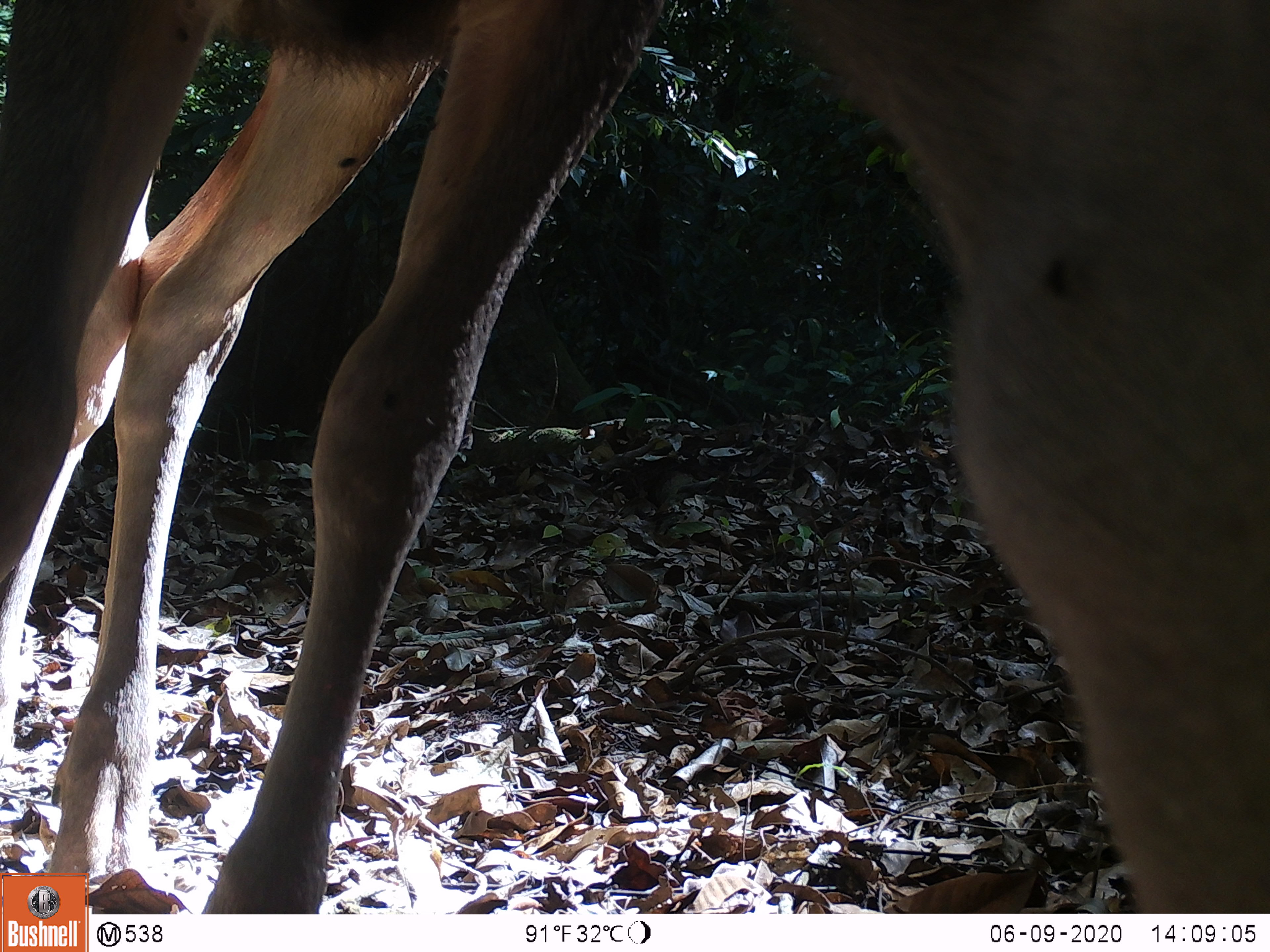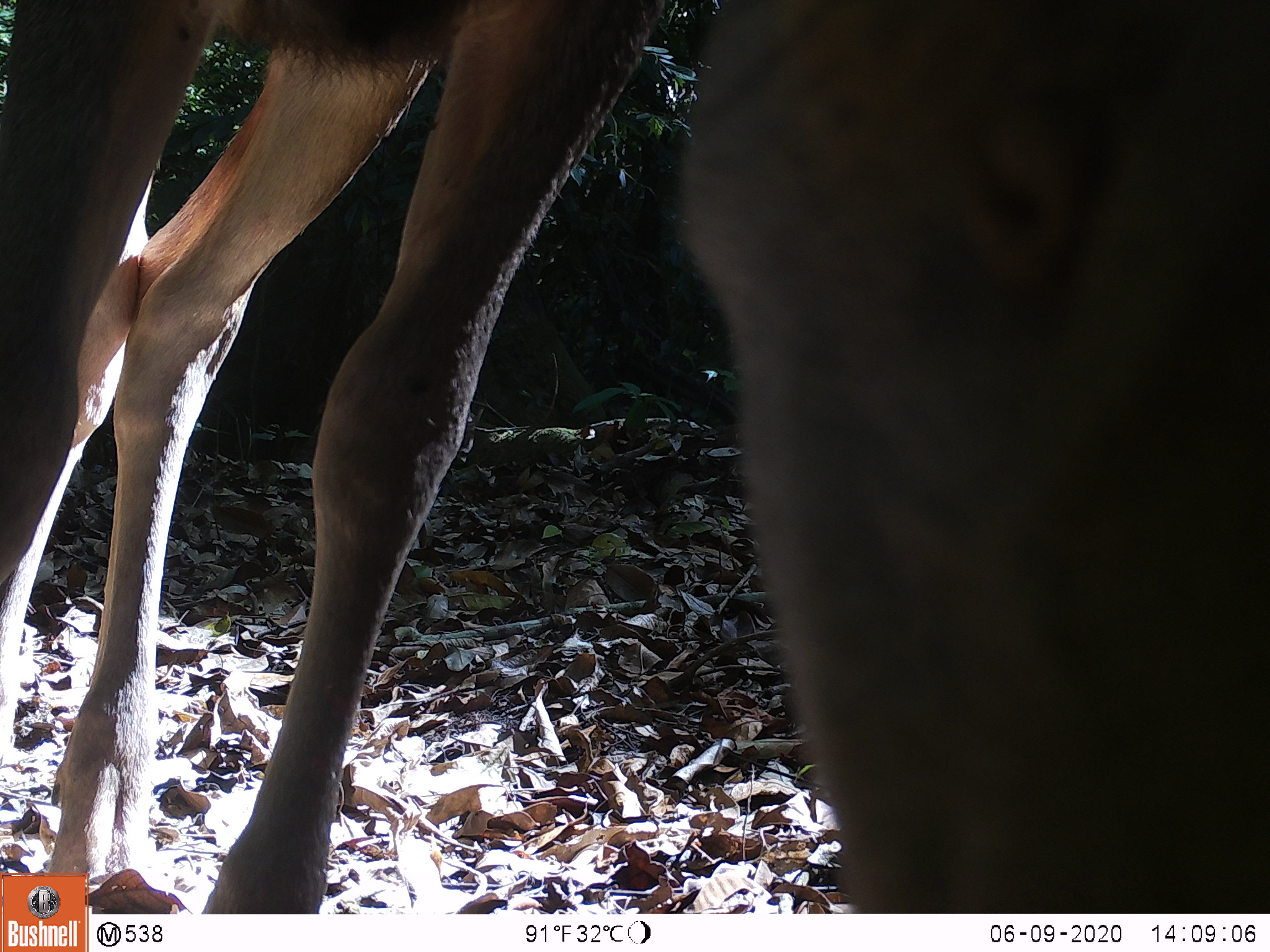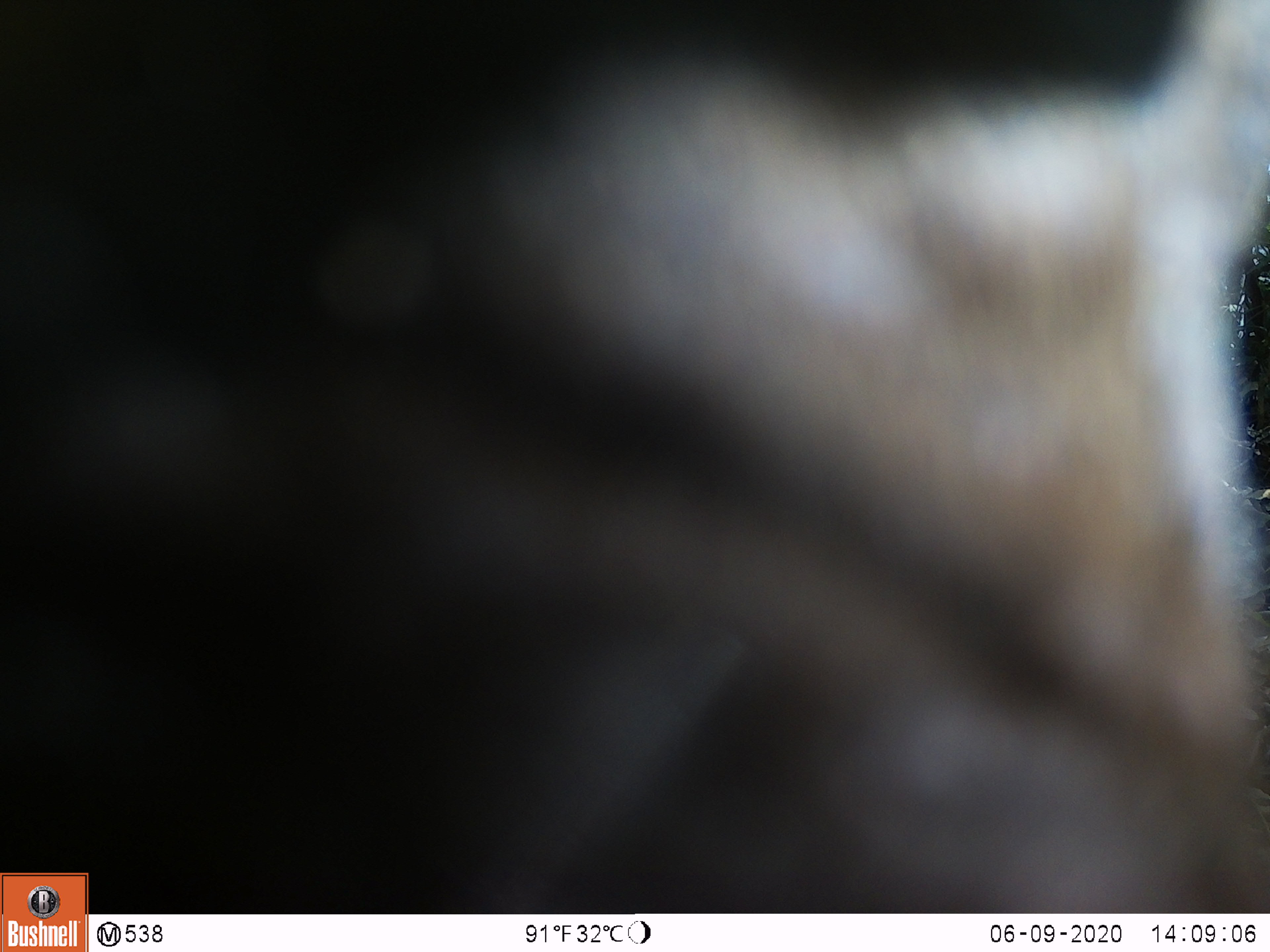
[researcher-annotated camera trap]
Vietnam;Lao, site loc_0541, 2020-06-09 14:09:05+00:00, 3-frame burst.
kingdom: Animalia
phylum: Chordata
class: Mammalia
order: Artiodactyla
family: Cervidae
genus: Muntiacus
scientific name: Muntiacus vuquangensis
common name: large-antlered muntjac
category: large antlered muntjac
Large antlered muntjac (large-antlered muntjac) (Muntiacus vuquangensis). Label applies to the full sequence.